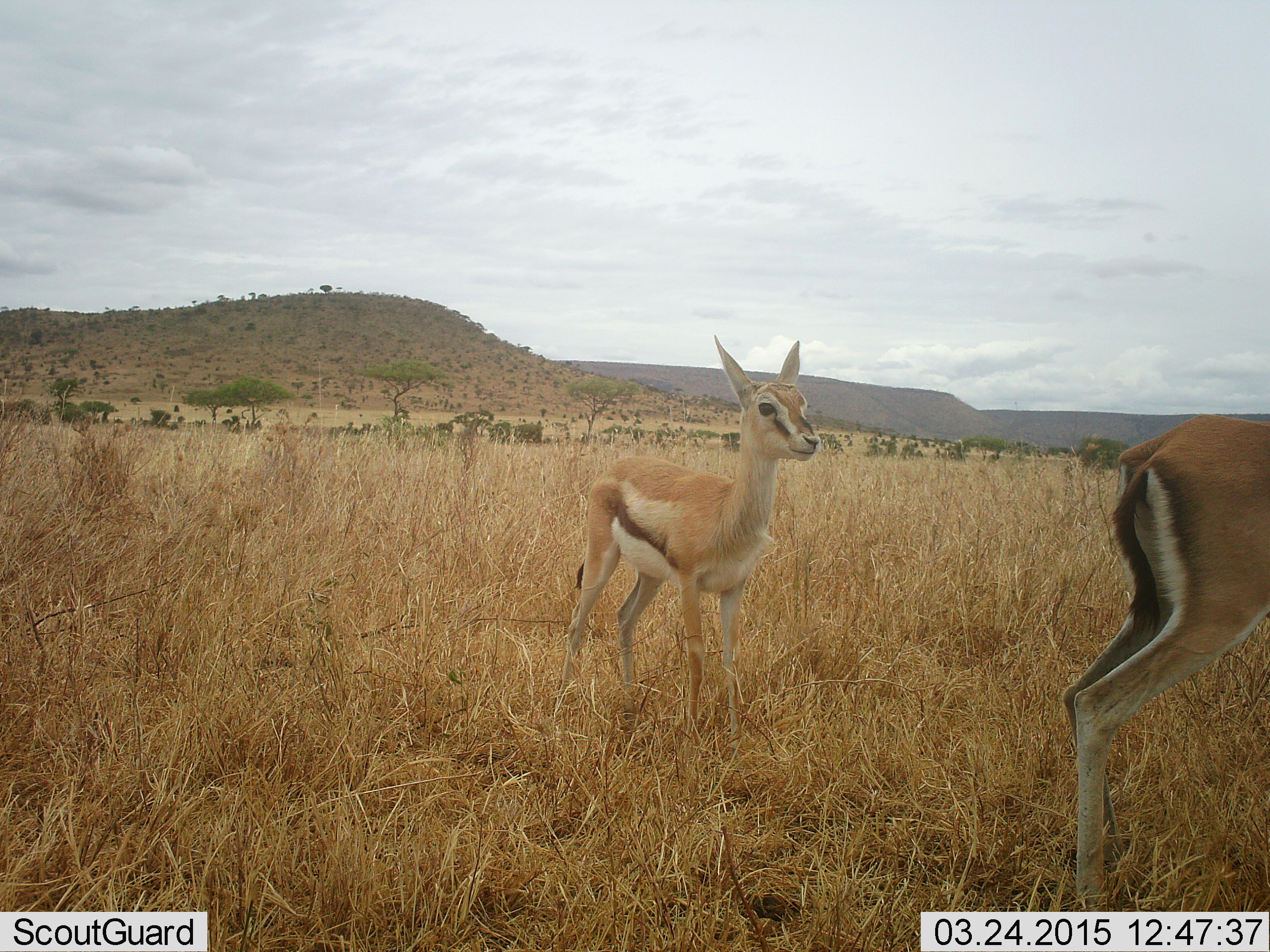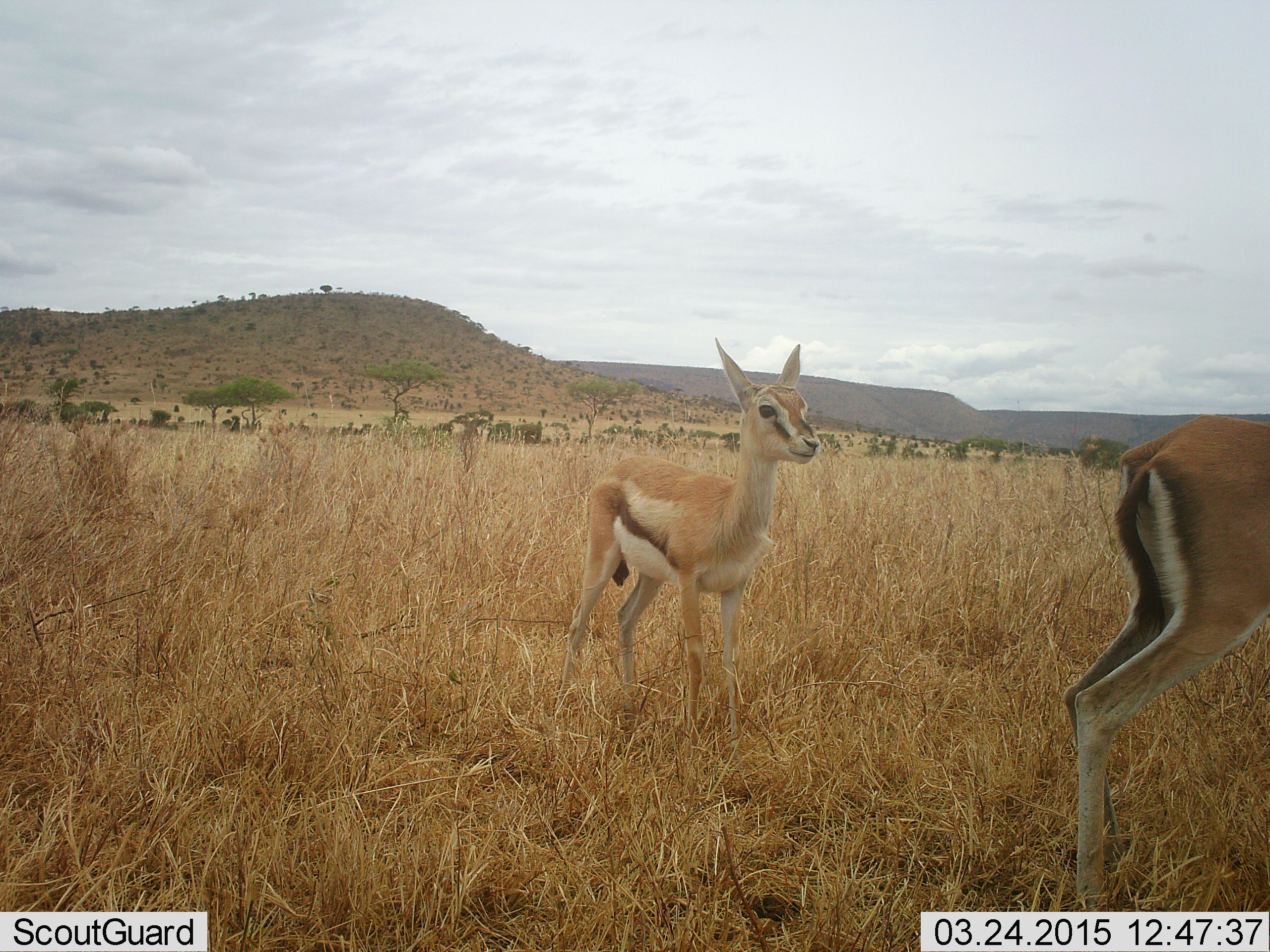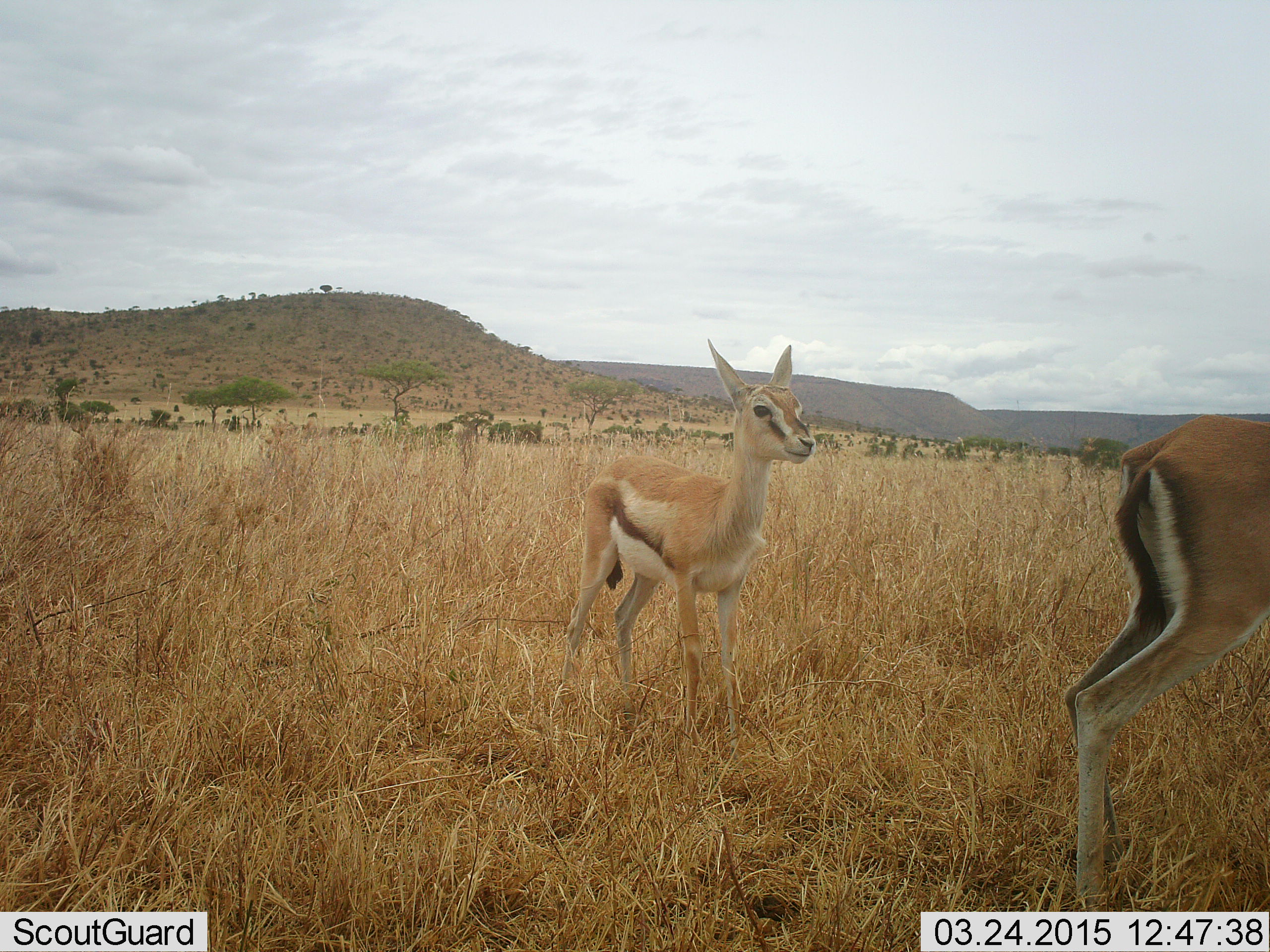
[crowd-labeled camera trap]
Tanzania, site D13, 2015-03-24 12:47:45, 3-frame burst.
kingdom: Animalia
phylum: Chordata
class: Mammalia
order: Artiodactyla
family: Bovidae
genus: Eudorcas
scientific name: Eudorcas thomsonii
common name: thomson's gazelle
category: gazellethomsons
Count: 2.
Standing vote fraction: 100%.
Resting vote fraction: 0%.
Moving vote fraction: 0%.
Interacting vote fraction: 0%.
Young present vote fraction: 70%.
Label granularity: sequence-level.